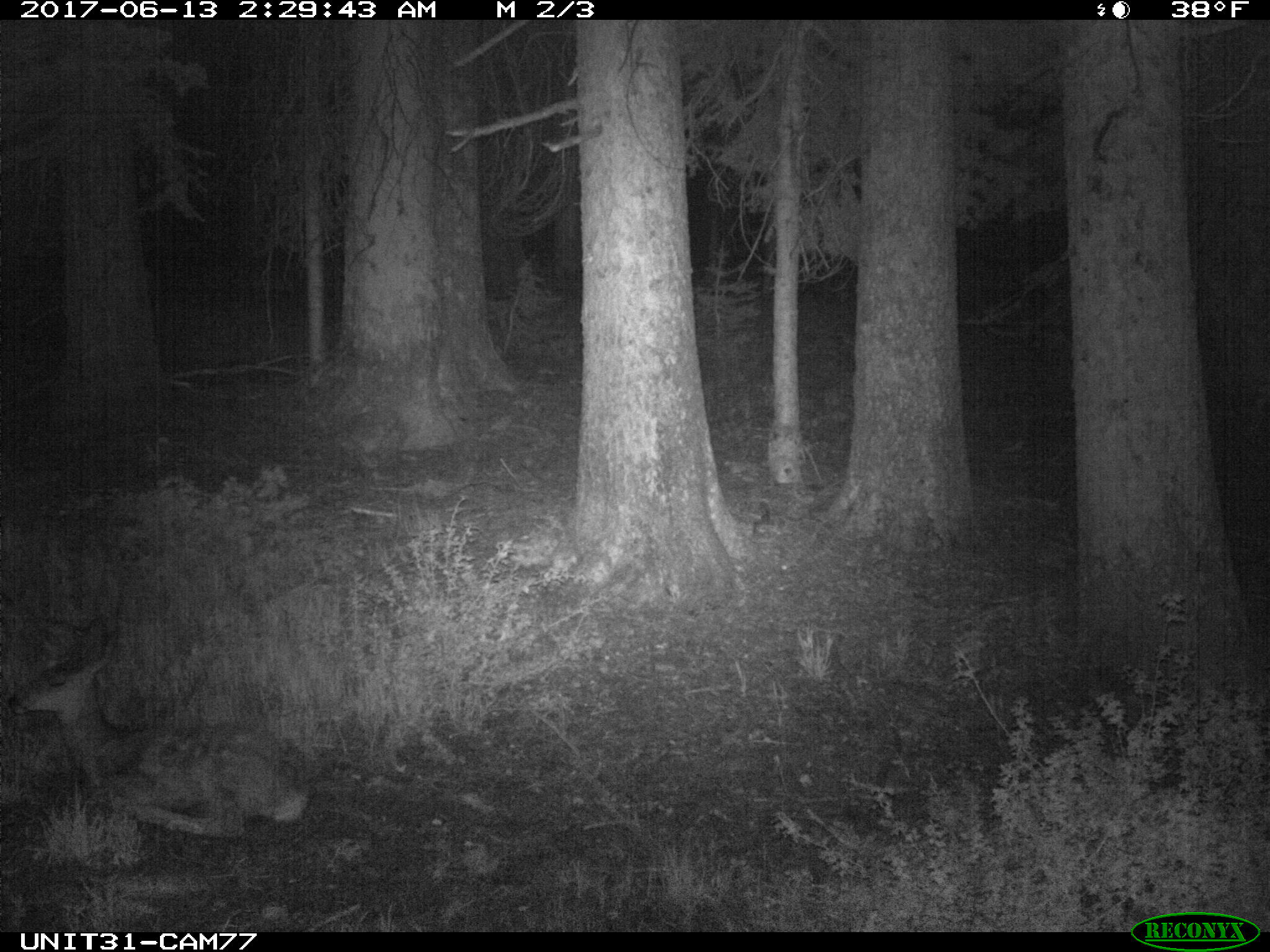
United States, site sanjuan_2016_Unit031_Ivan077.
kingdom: Animalia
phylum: Chordata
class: Mammalia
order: Artiodactyla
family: Cervidae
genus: Odocoileus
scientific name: Odocoileus hemionus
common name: mule deer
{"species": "Odocoileus hemionus (mule deer)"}